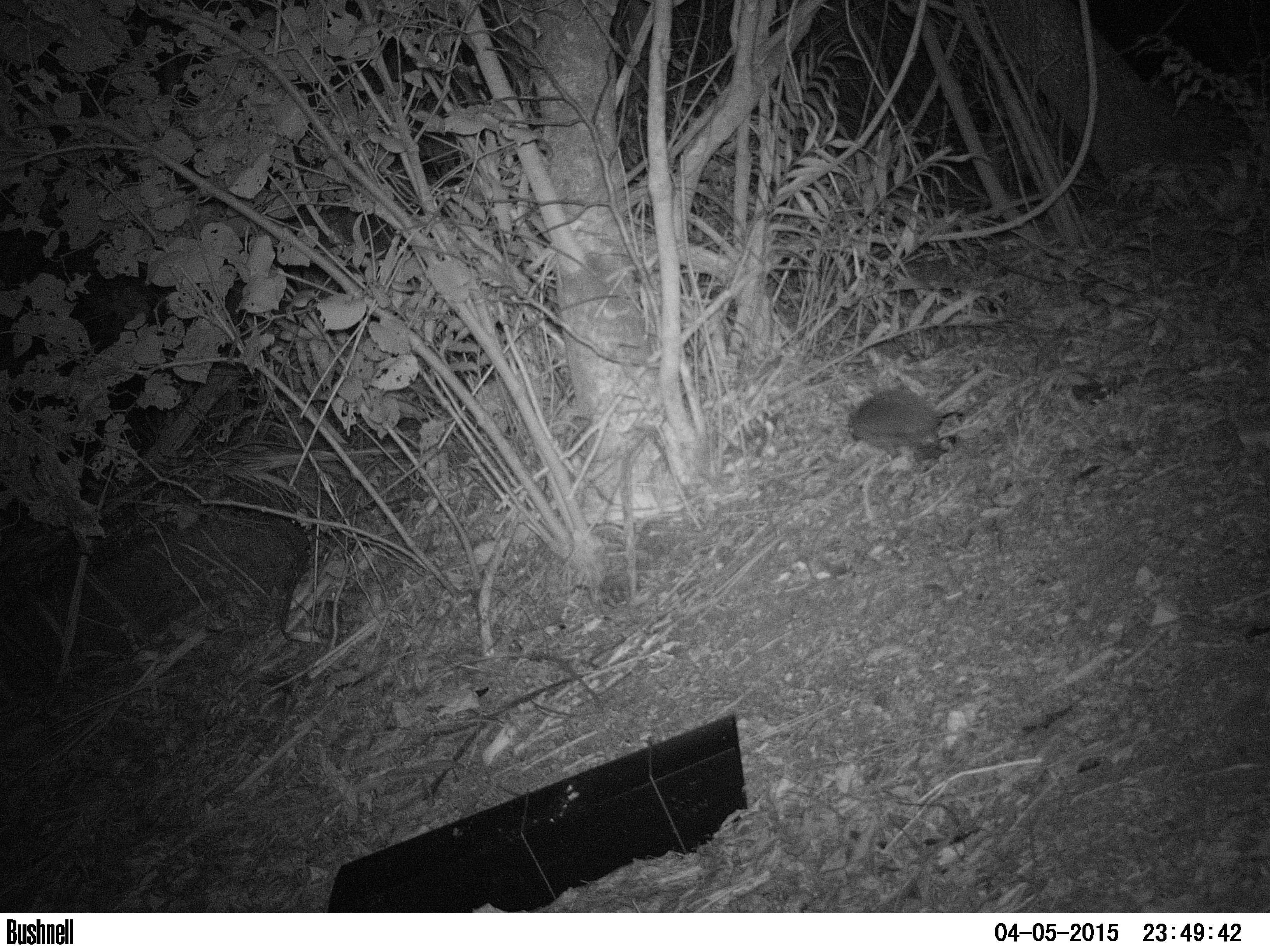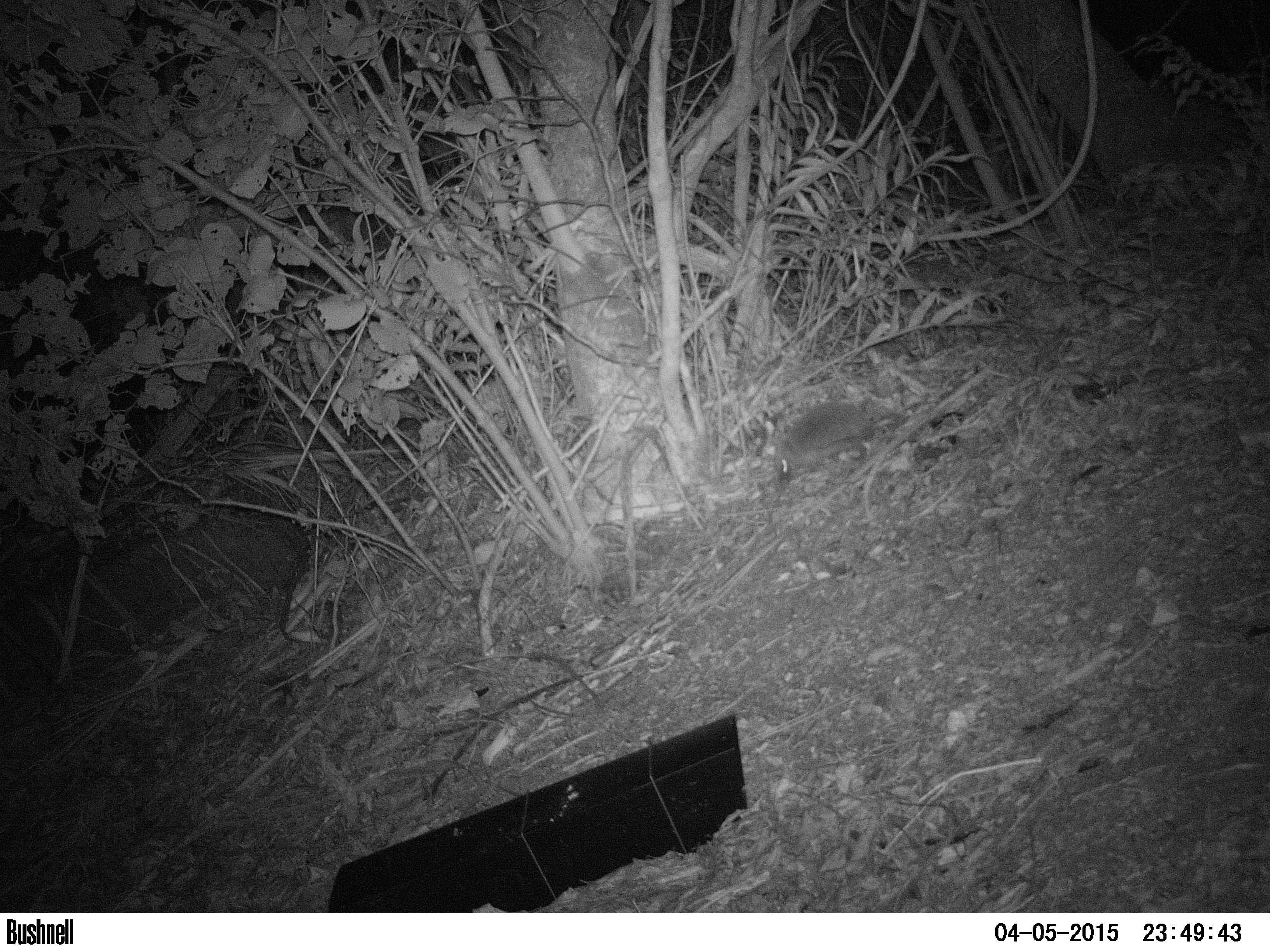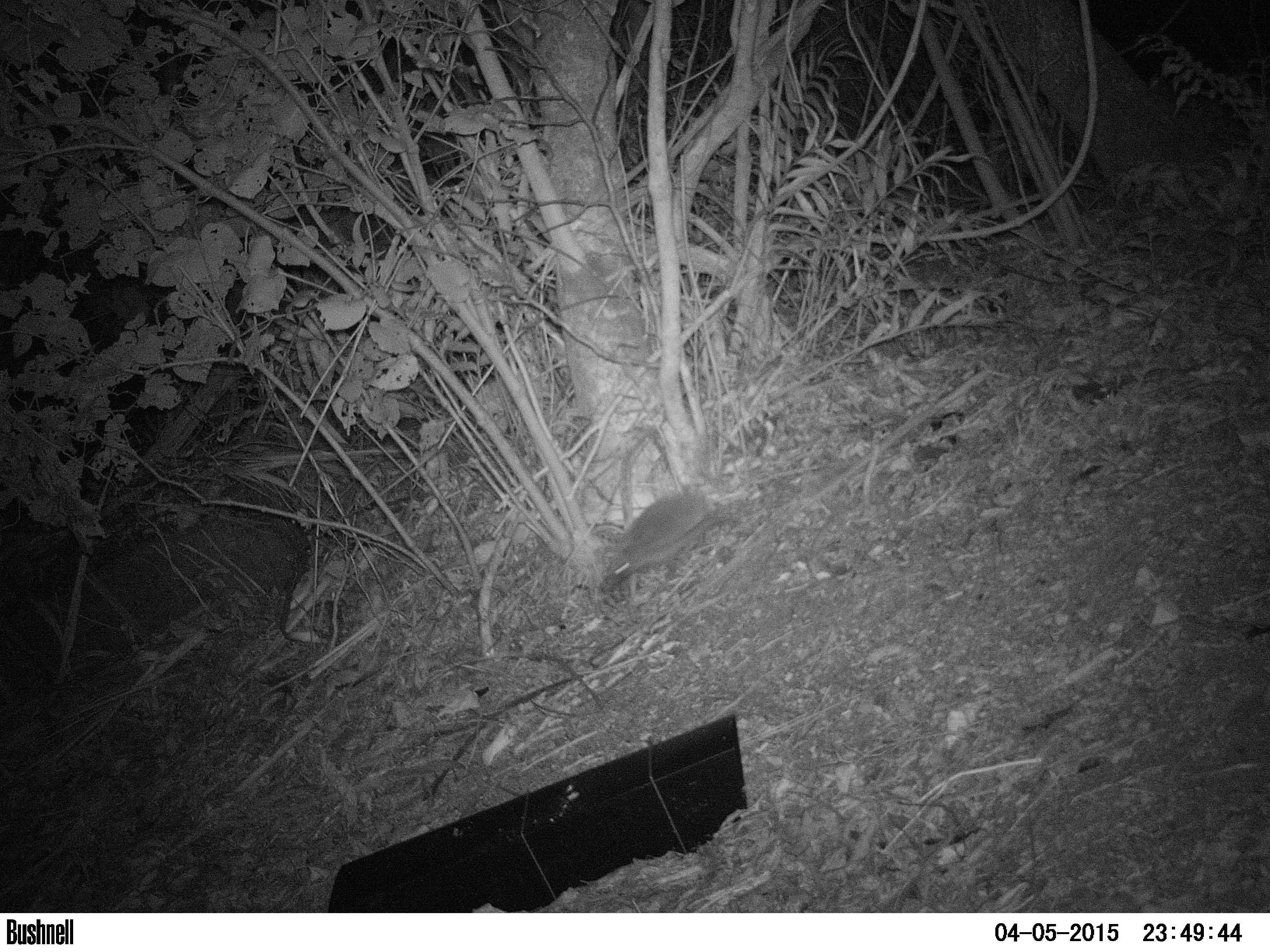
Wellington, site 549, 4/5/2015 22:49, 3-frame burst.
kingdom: Animalia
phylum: Chordata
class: Mammalia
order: Eulipotyphla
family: Erinaceidae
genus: Erinaceus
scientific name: Erinaceus europaeus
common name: hedgehog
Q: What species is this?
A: Hedgehog (Erinaceus europaeus).